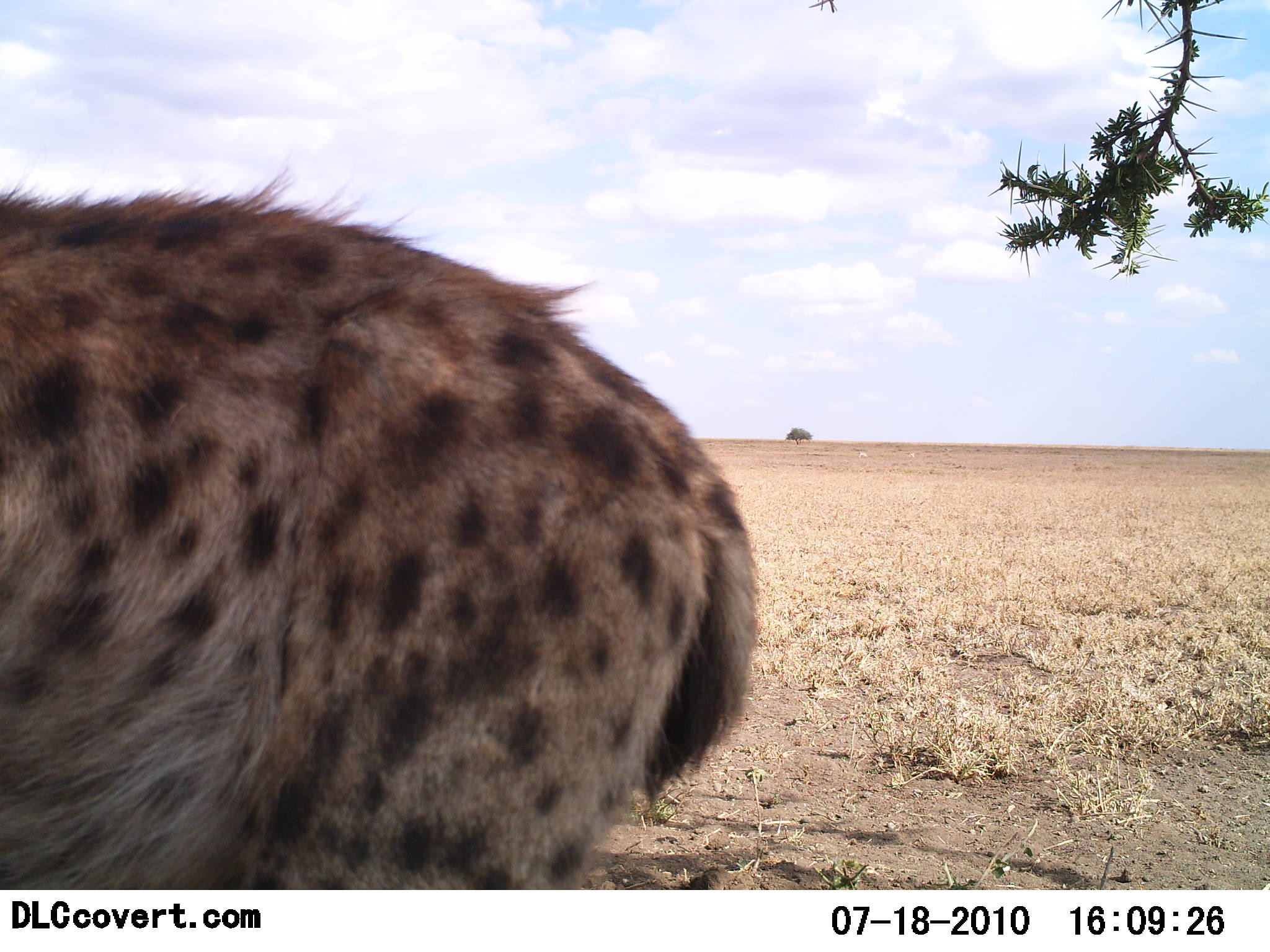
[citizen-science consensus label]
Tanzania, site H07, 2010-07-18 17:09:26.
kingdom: Animalia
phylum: Chordata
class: Mammalia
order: Carnivora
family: Hyaenidae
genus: Crocuta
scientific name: Crocuta crocuta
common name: spotted hyena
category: hyenaspotted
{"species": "hyenaspotted (spotted hyena) (Crocuta crocuta)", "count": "1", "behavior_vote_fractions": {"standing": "100%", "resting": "0%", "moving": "0%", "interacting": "0%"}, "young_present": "0%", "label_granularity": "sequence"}